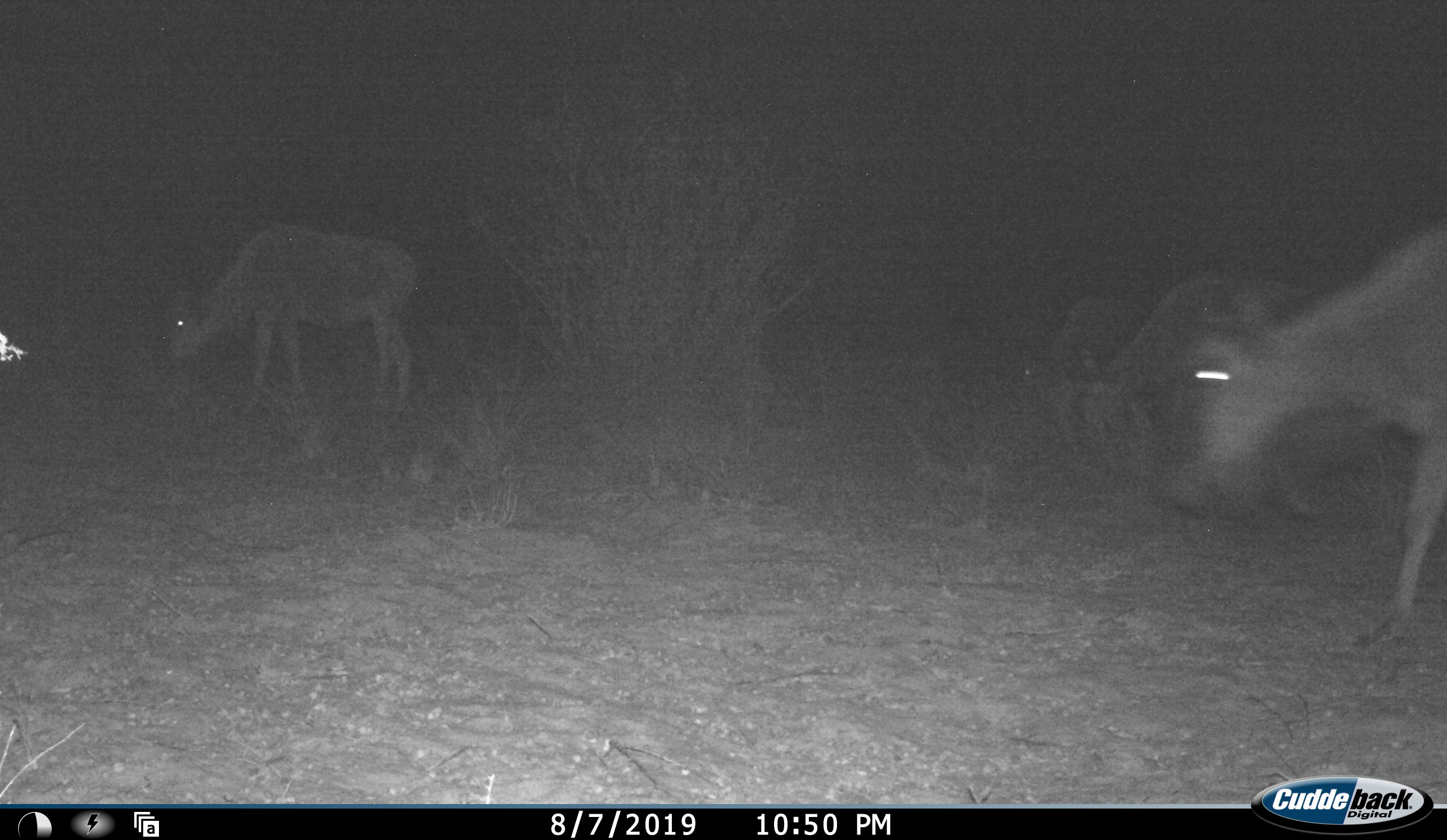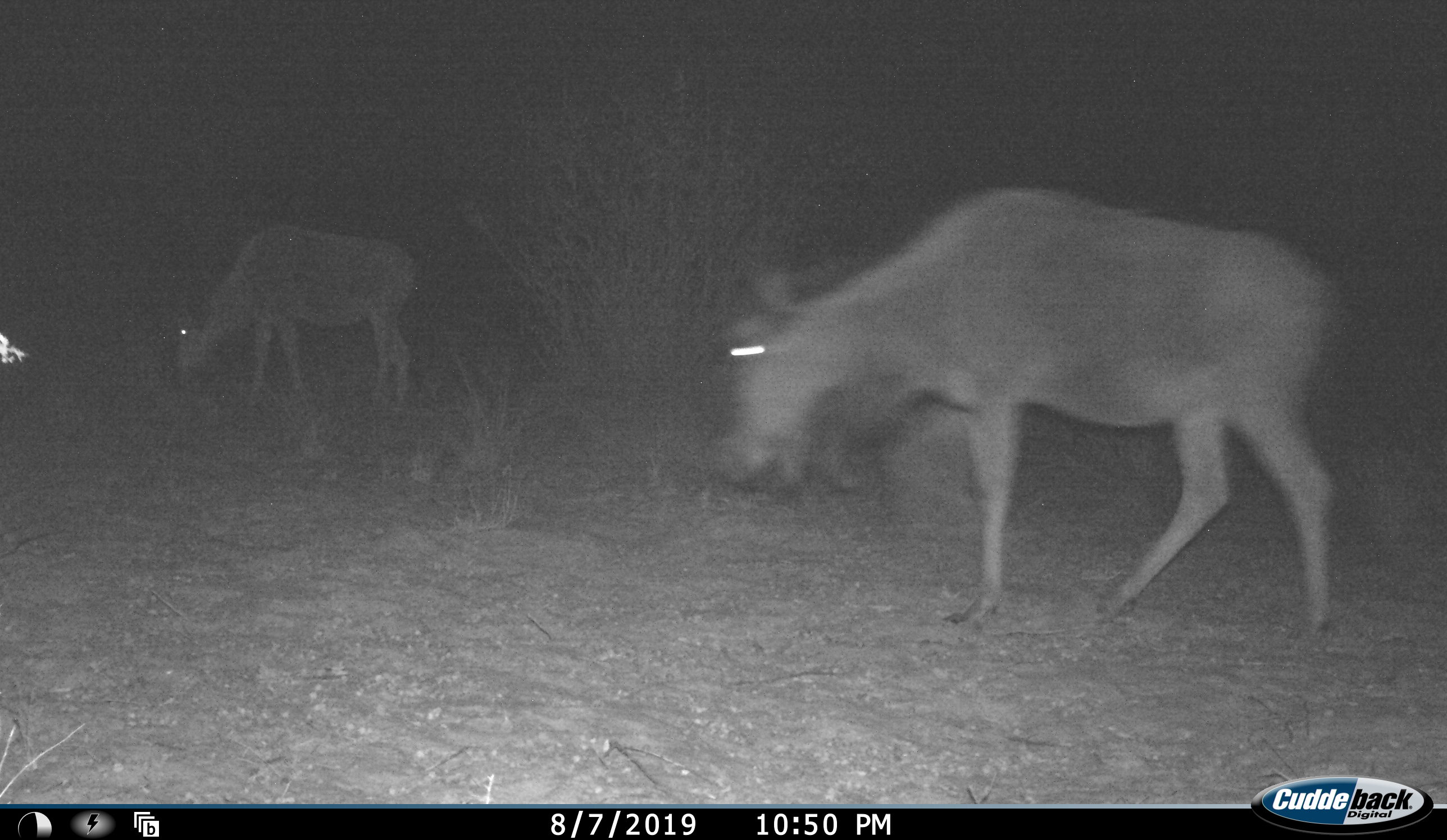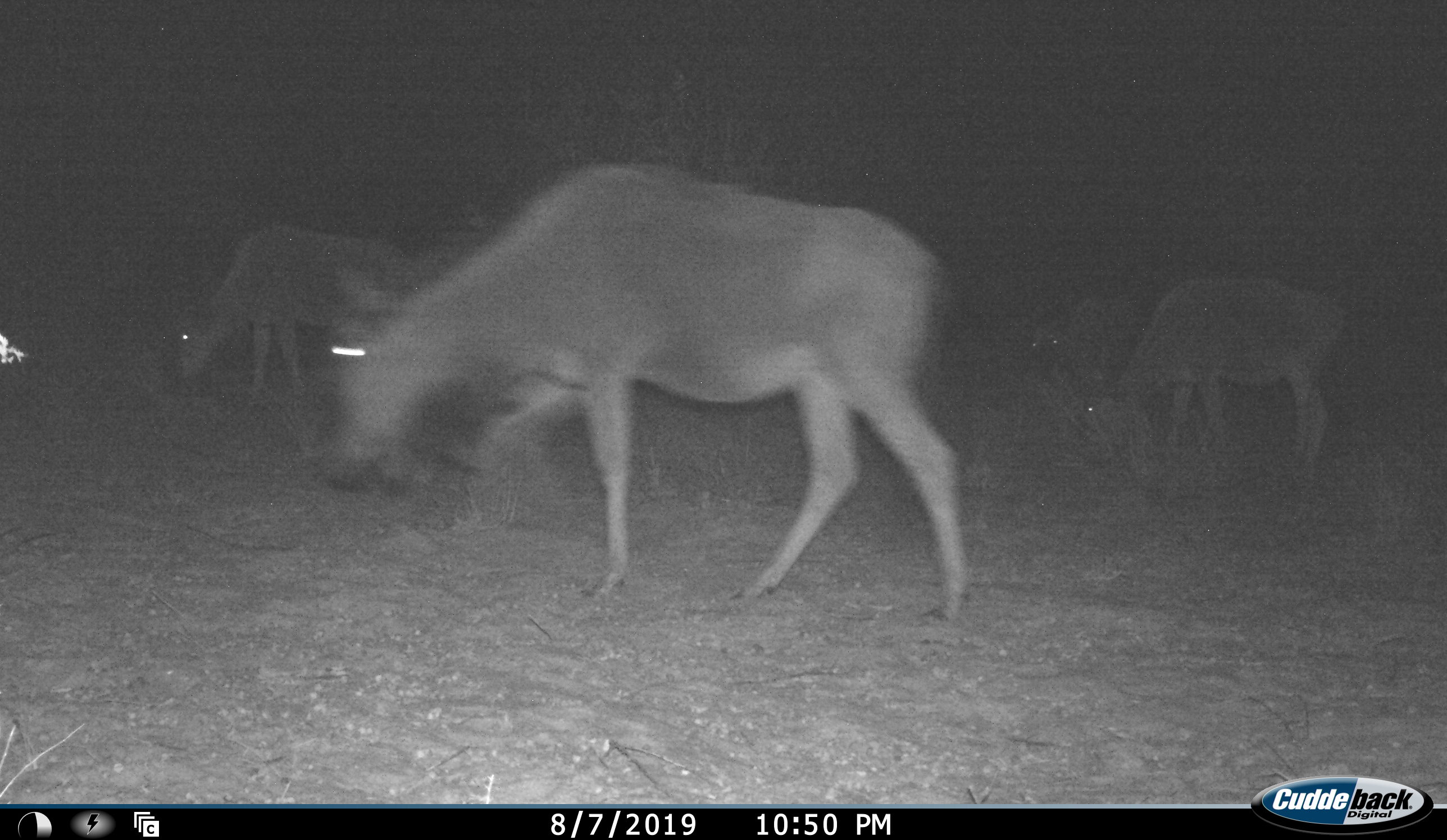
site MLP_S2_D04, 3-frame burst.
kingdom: Animalia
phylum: Chordata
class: Mammalia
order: Artiodactyla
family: Bovidae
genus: Connochaetes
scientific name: Connochaetes taurinus taurinus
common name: blue wildebeest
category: wildebeestblue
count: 4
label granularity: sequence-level